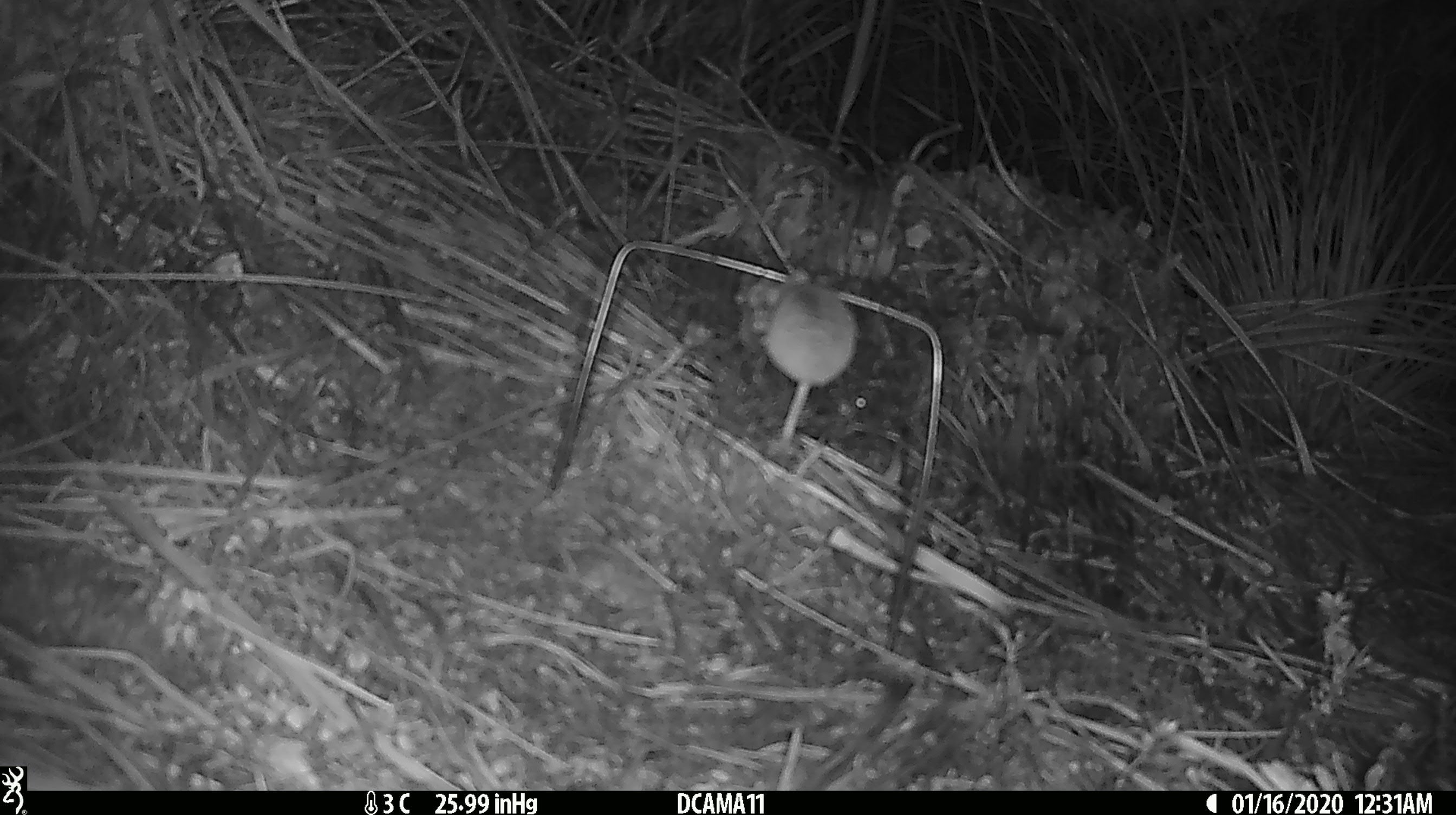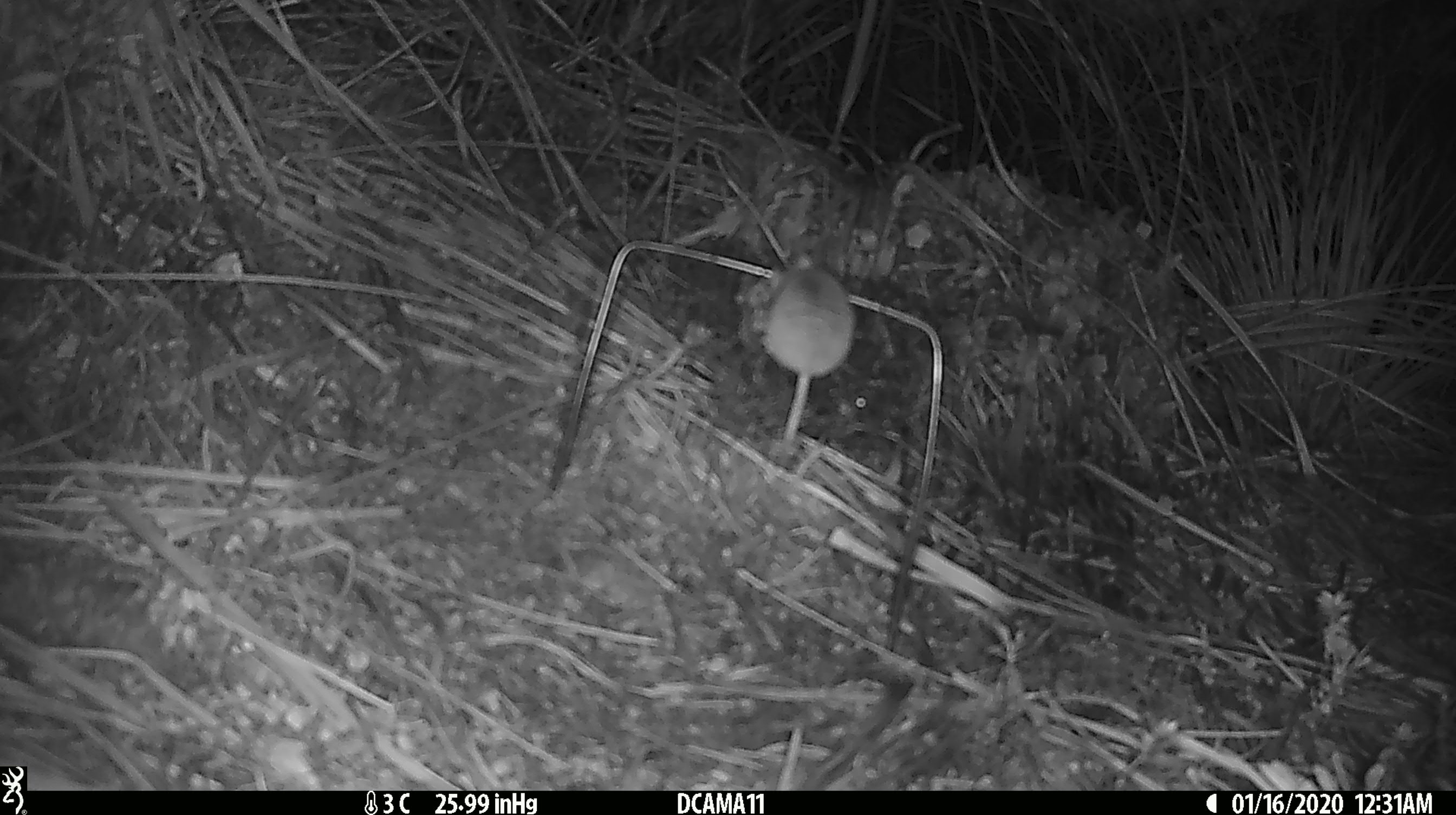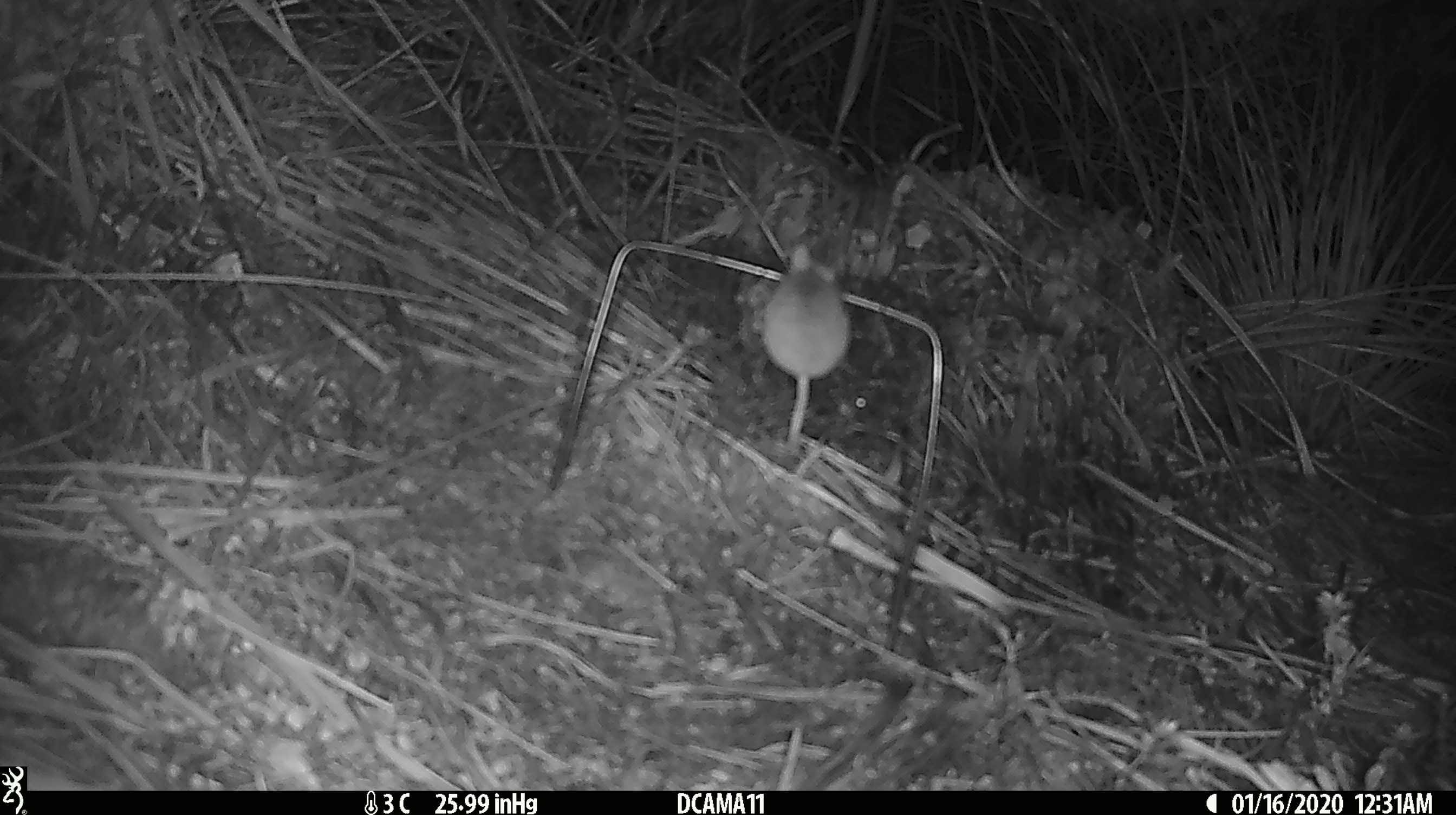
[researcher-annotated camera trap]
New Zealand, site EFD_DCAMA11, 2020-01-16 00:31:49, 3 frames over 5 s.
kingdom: Animalia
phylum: Chordata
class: Mammalia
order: Rodentia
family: Muridae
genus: Mus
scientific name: Mus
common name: mouse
Mouse (Mus).